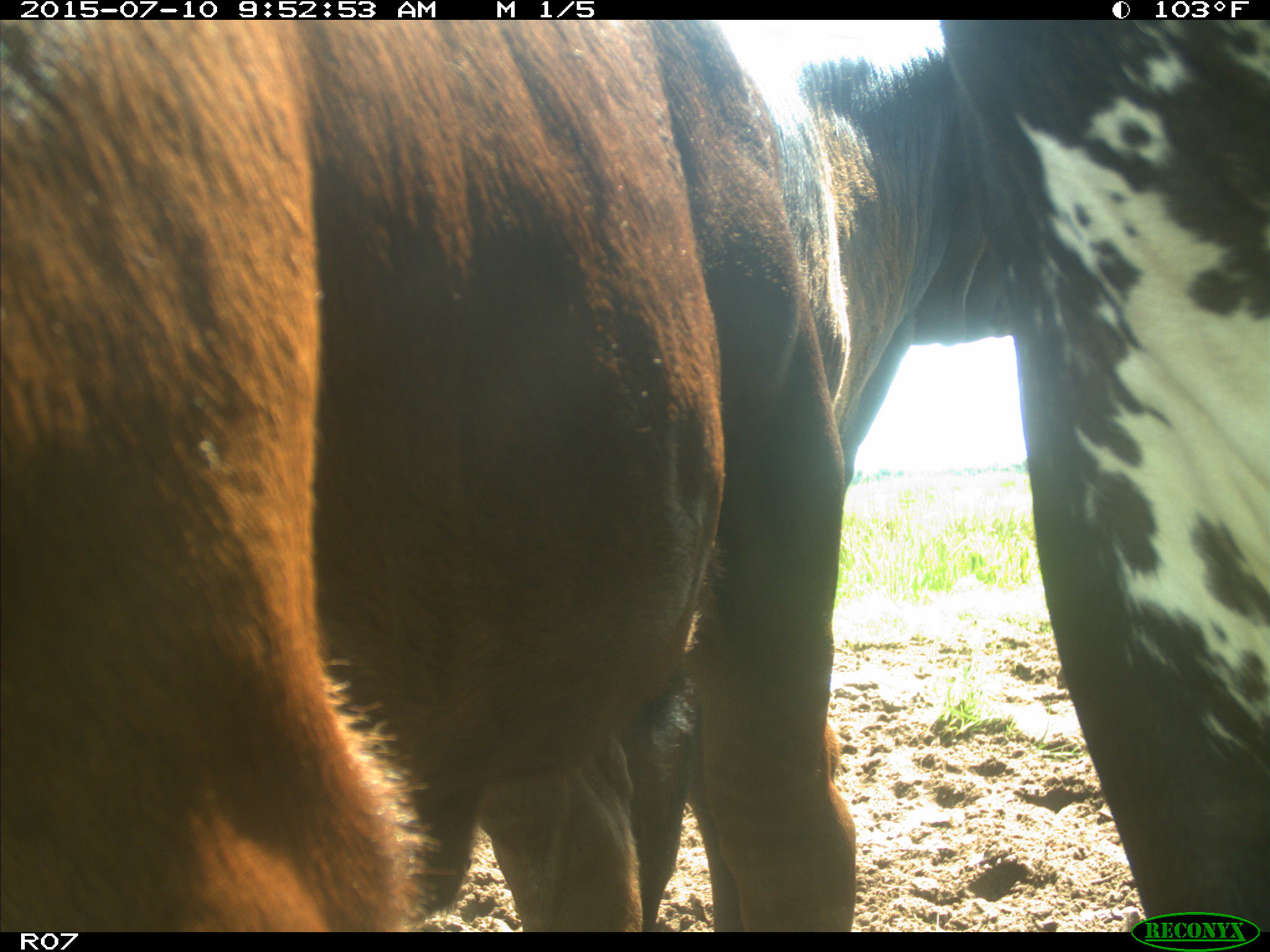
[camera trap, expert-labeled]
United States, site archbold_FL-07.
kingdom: Animalia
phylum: Chordata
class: Mammalia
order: Artiodactyla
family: Bovidae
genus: Bos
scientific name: Bos taurus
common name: domestic cow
Bos taurus (domestic cow).